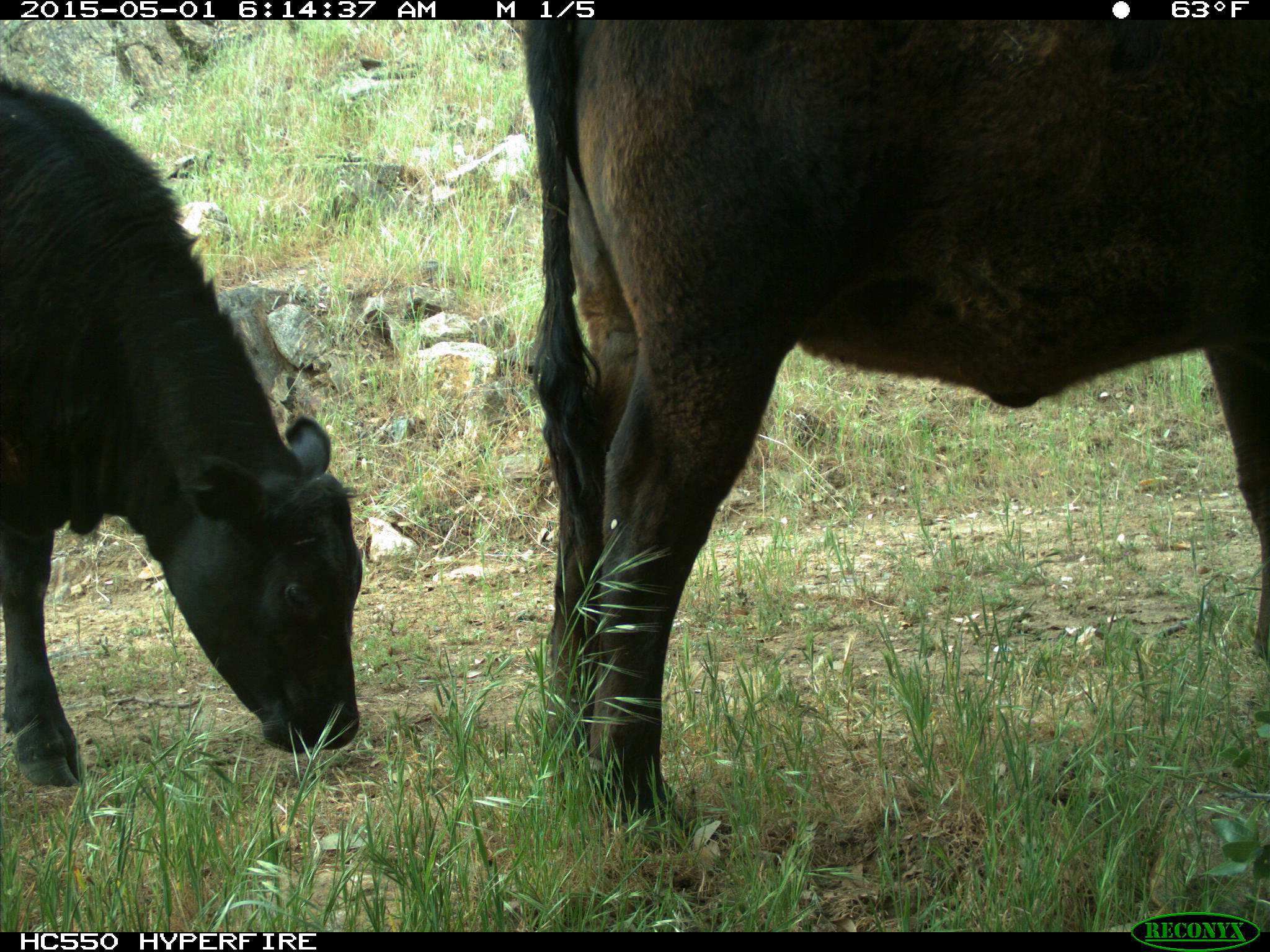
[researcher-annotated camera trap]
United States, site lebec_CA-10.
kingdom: Animalia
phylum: Chordata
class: Mammalia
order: Artiodactyla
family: Bovidae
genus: Bos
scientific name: Bos taurus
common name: domestic cow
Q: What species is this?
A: Bos taurus (domestic cow).